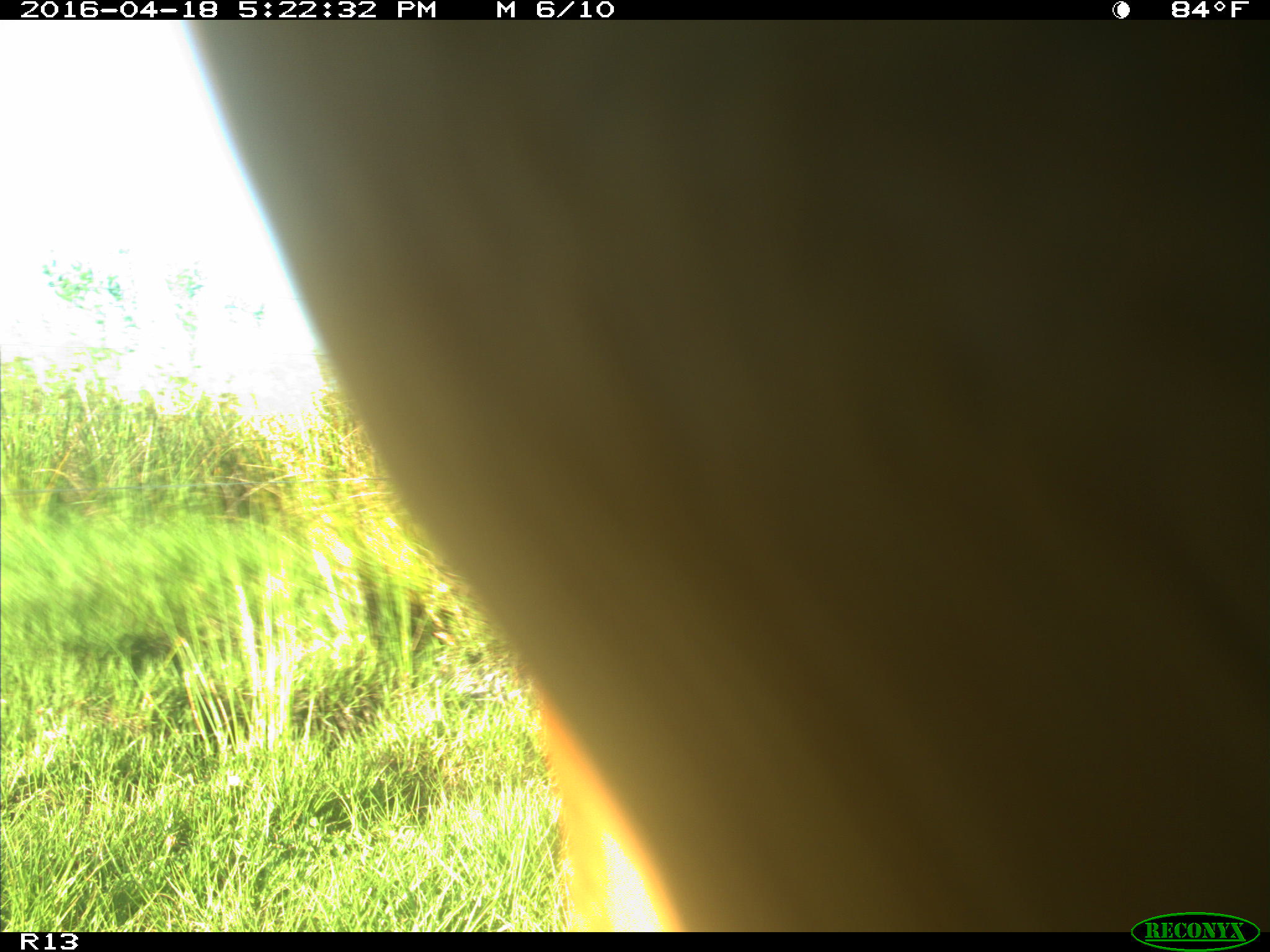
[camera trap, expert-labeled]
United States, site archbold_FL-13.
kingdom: Animalia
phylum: Chordata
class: Mammalia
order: Artiodactyla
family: Bovidae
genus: Bos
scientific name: Bos taurus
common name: domestic cow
Bos taurus (domestic cow).